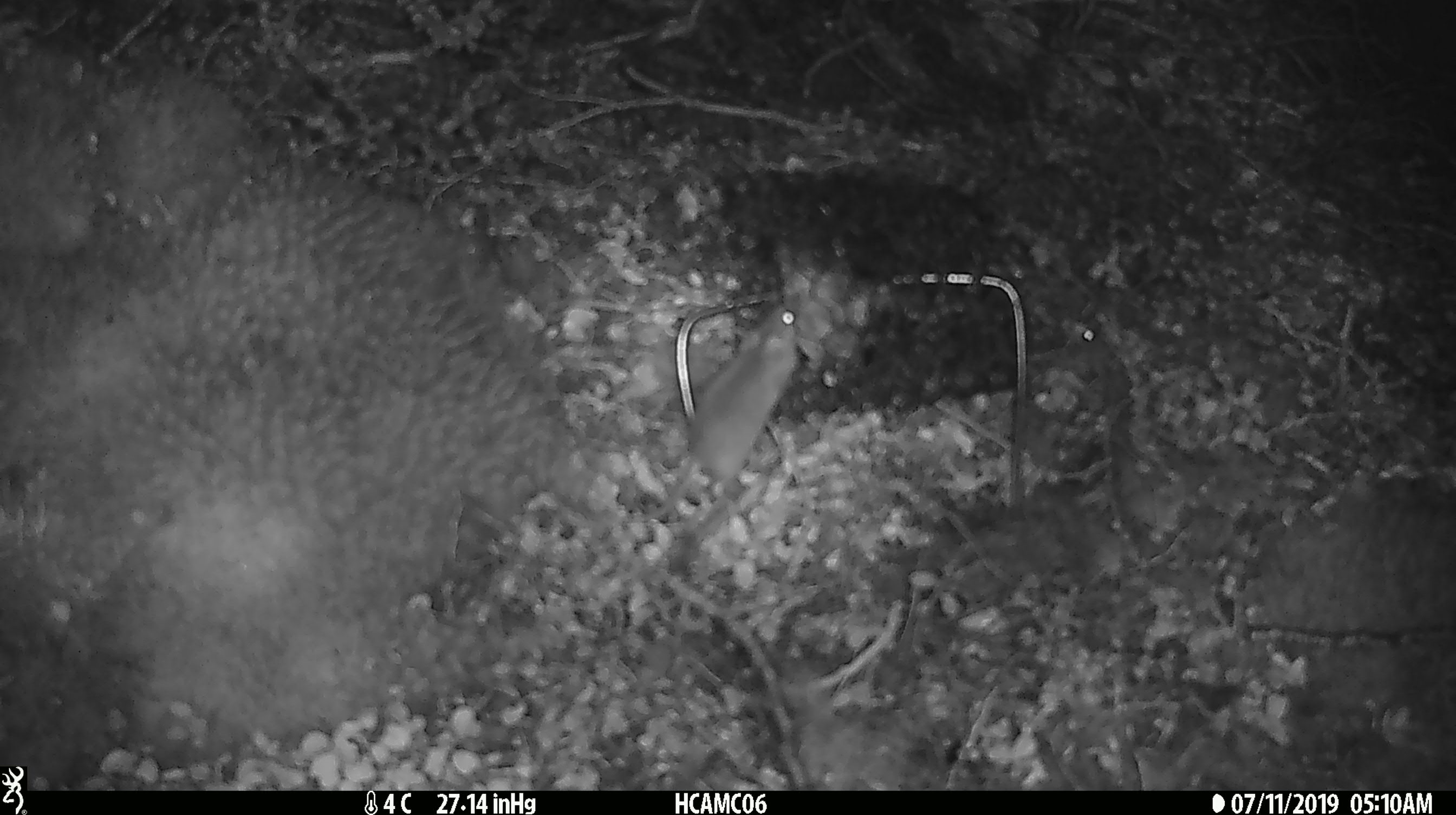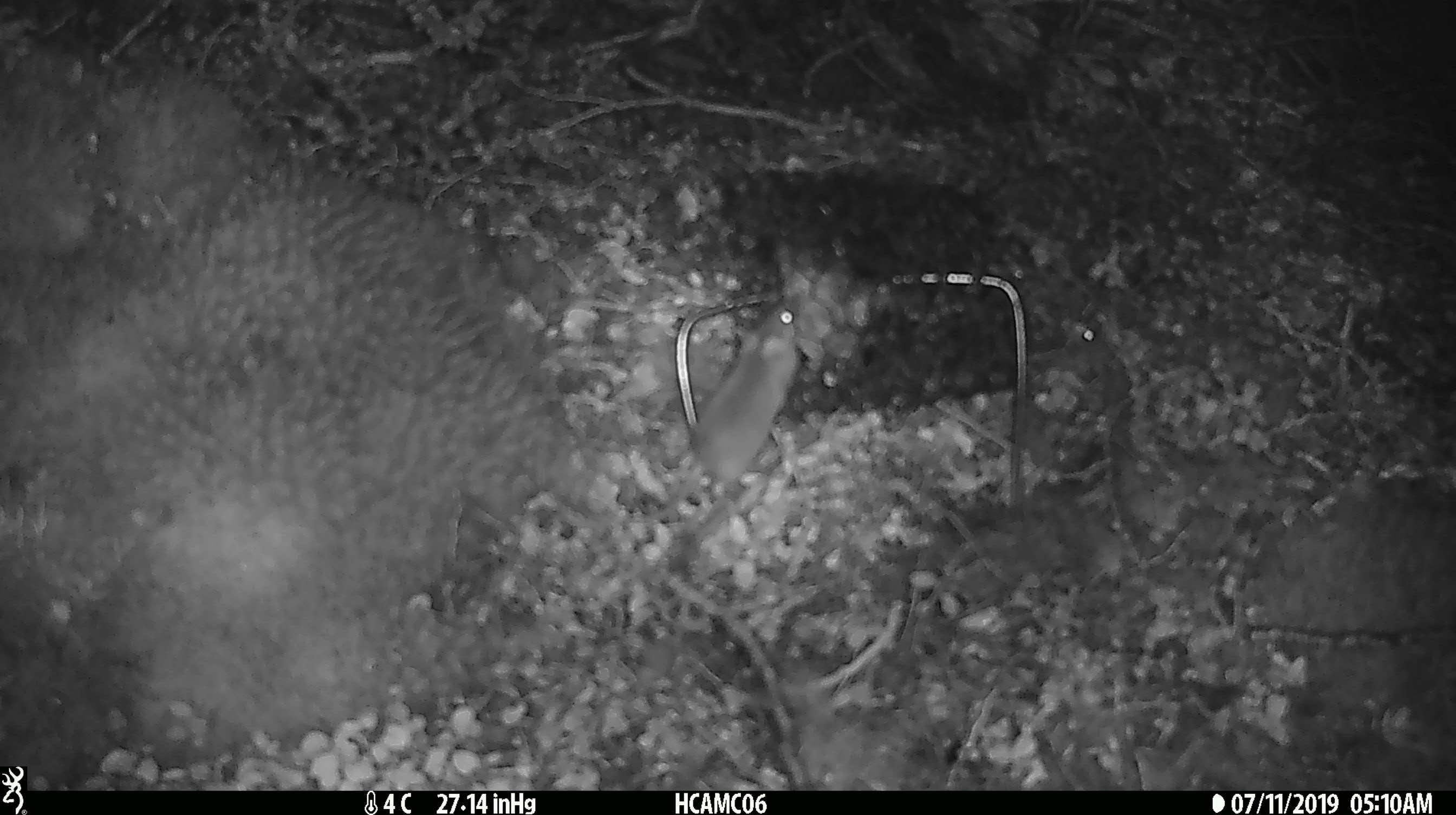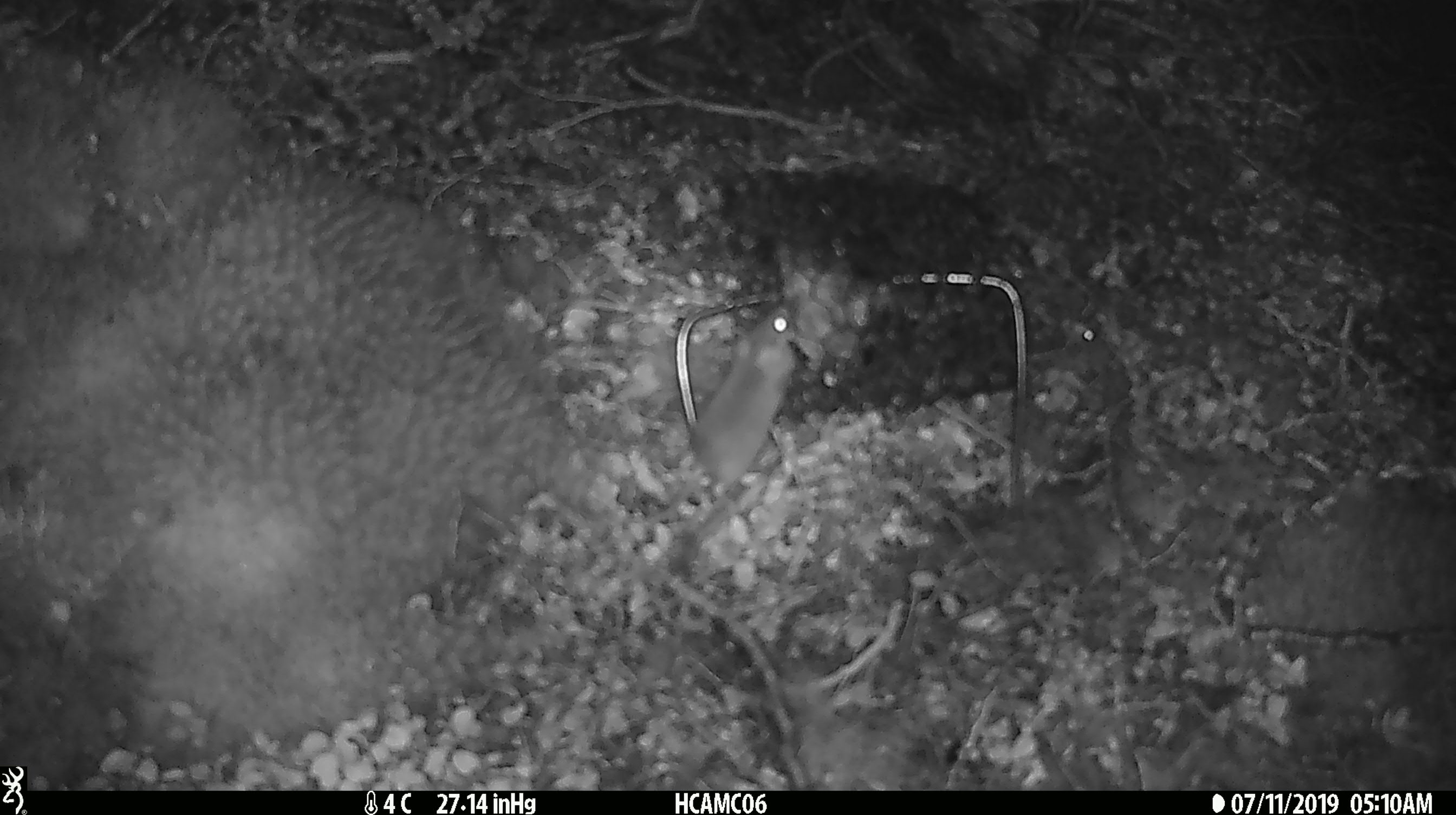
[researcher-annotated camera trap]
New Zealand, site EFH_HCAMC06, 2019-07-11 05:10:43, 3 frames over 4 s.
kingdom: Animalia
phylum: Chordata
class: Mammalia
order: Rodentia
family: Muridae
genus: Mus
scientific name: Mus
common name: mouse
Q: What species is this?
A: Mouse (Mus).